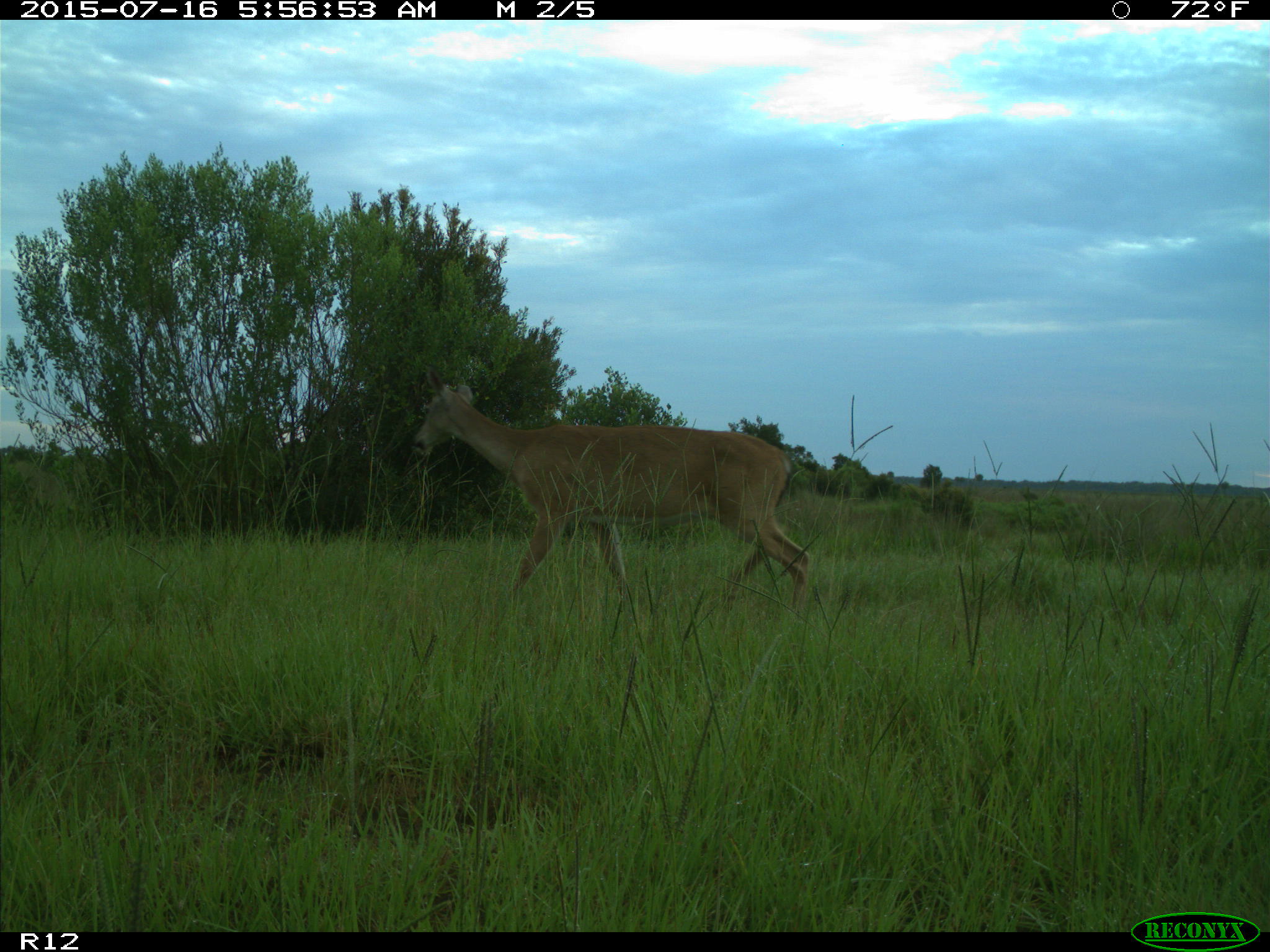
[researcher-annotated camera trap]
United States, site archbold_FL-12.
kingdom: Animalia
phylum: Chordata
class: Mammalia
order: Artiodactyla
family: Cervidae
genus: Odocoileus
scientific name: Odocoileus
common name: deer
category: unidentified deer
Unidentified deer (deer) (Odocoileus).